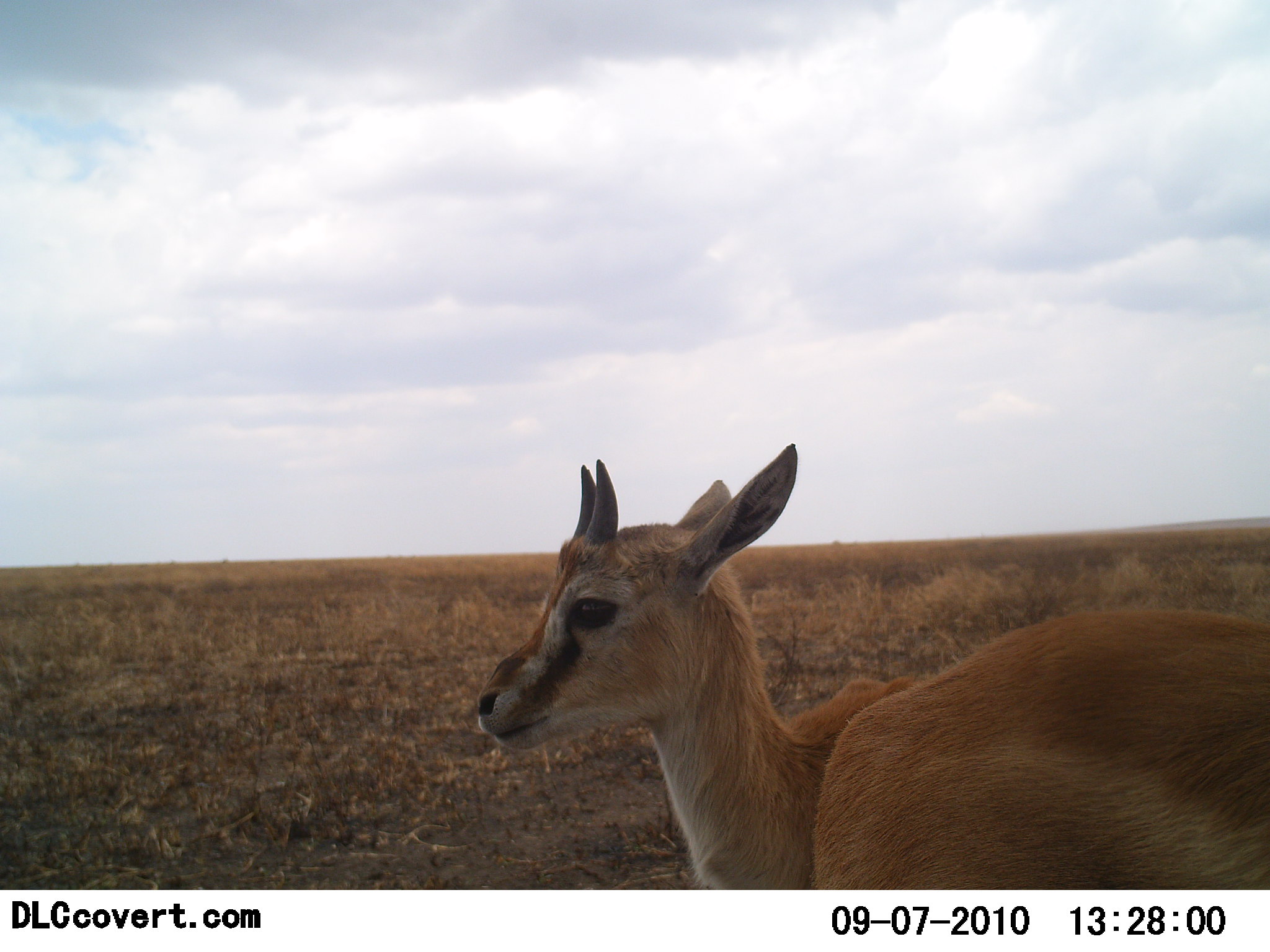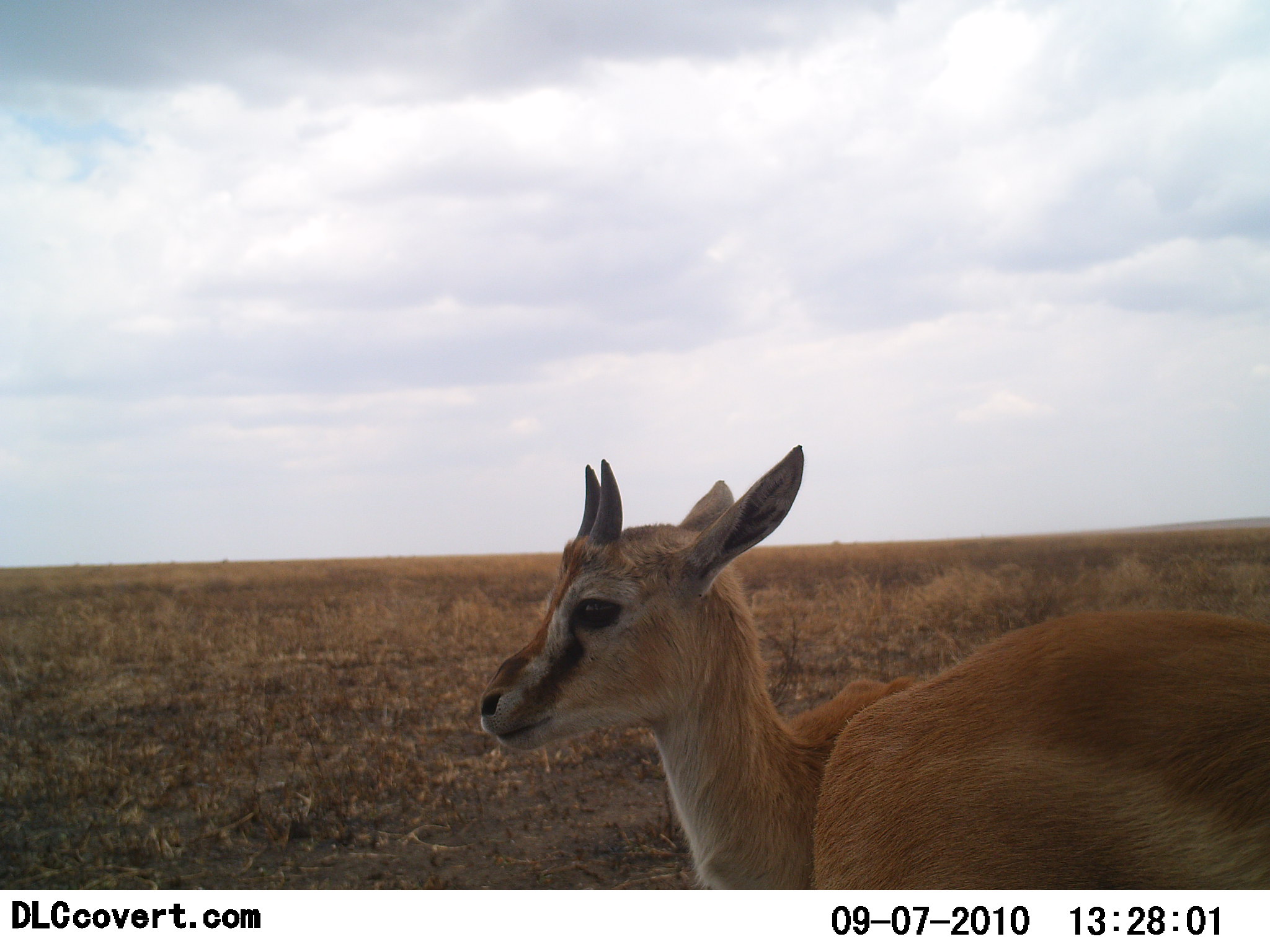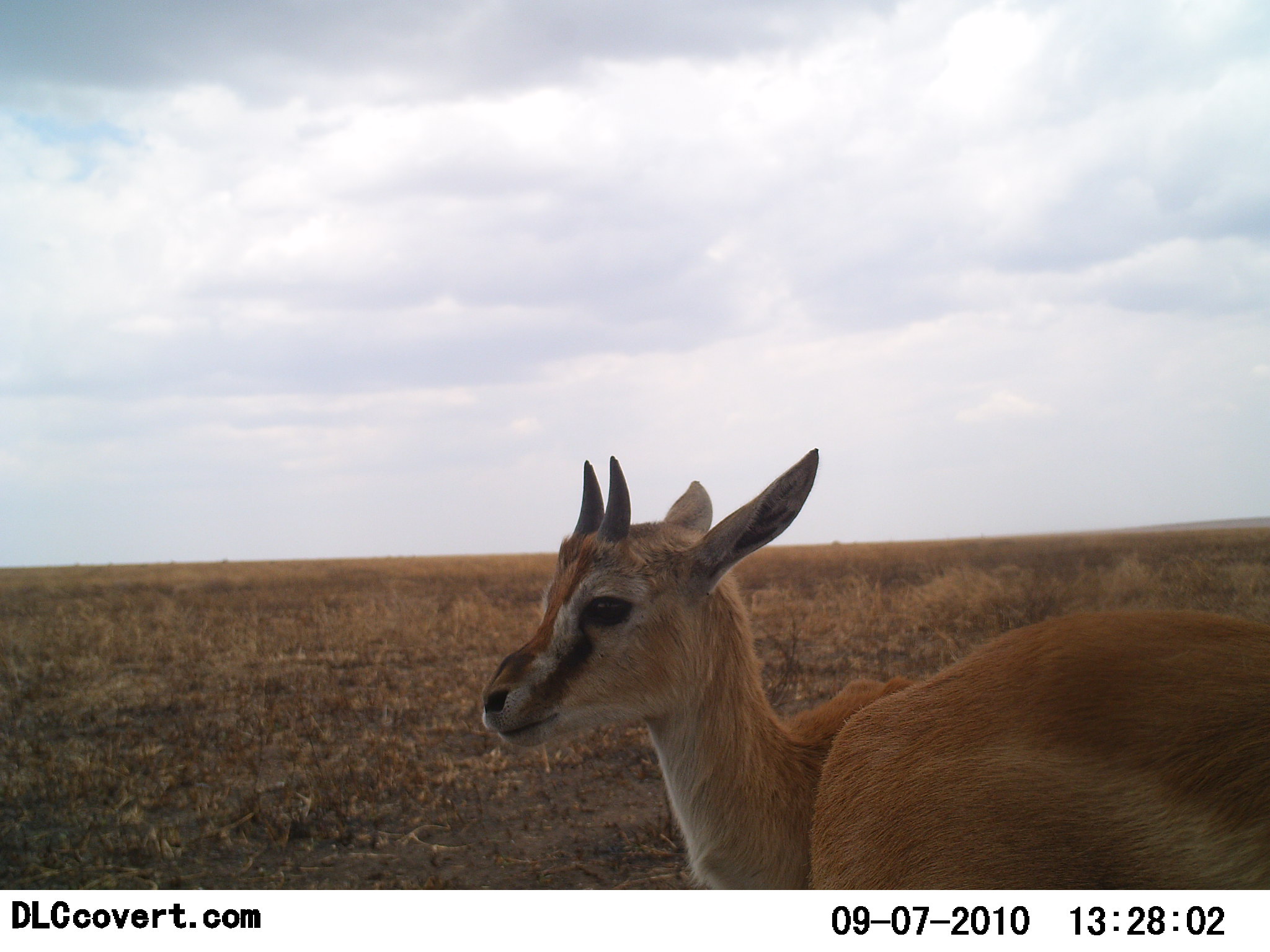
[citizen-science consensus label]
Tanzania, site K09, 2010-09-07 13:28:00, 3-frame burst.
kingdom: Animalia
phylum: Chordata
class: Mammalia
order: Artiodactyla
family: Bovidae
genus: Eudorcas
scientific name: Eudorcas thomsonii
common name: thomson's gazelle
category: gazellethomsons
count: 2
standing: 100%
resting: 0%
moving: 0%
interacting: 0%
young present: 60%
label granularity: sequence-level